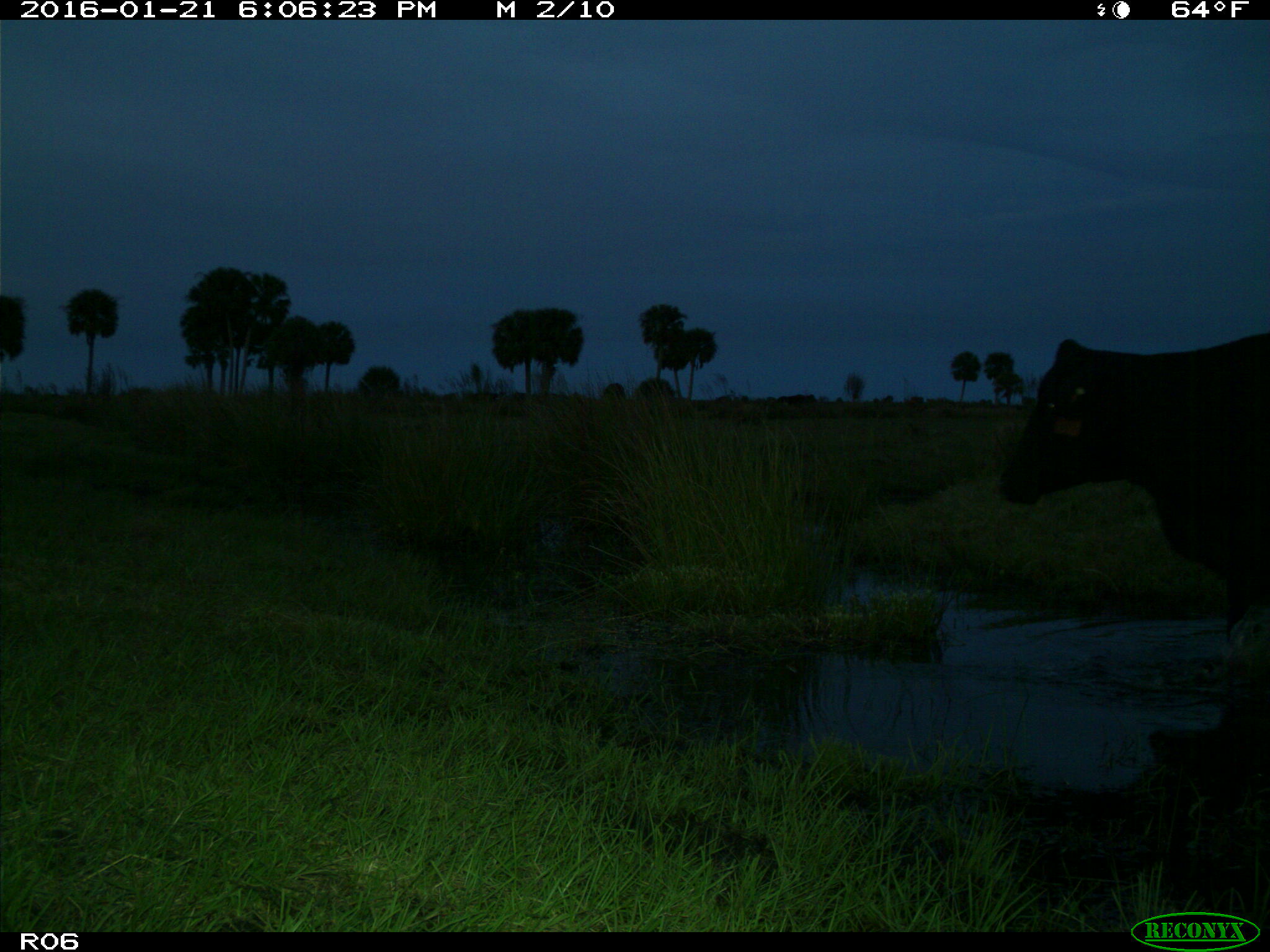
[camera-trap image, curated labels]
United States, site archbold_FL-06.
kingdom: Animalia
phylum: Chordata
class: Mammalia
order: Artiodactyla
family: Bovidae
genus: Bos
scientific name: Bos taurus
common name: domestic cow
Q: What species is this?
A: Bos taurus (domestic cow).